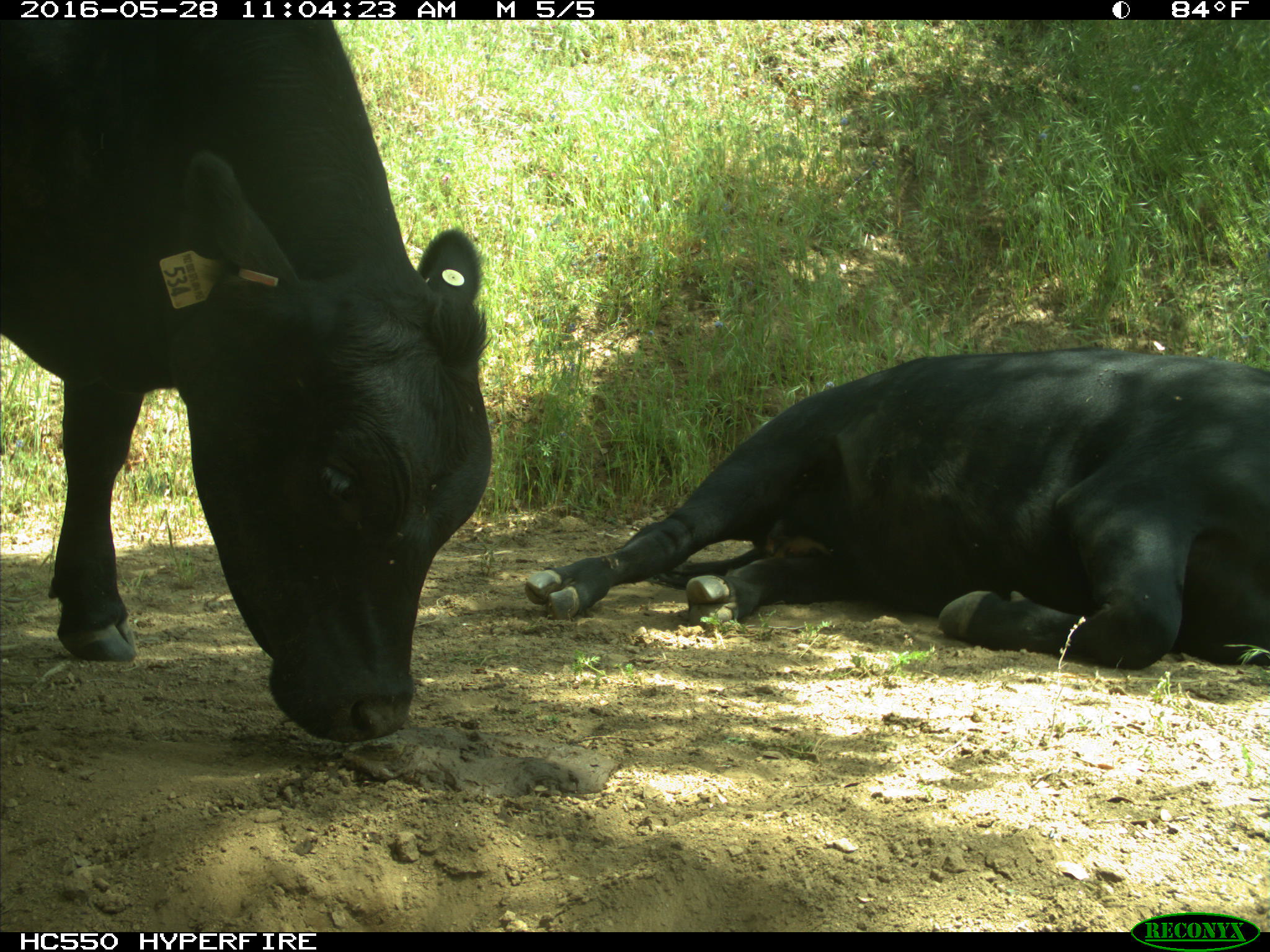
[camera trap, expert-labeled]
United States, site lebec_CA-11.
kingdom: Animalia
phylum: Chordata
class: Mammalia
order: Artiodactyla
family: Bovidae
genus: Bos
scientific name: Bos taurus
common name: domestic cow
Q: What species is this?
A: Bos taurus (domestic cow).